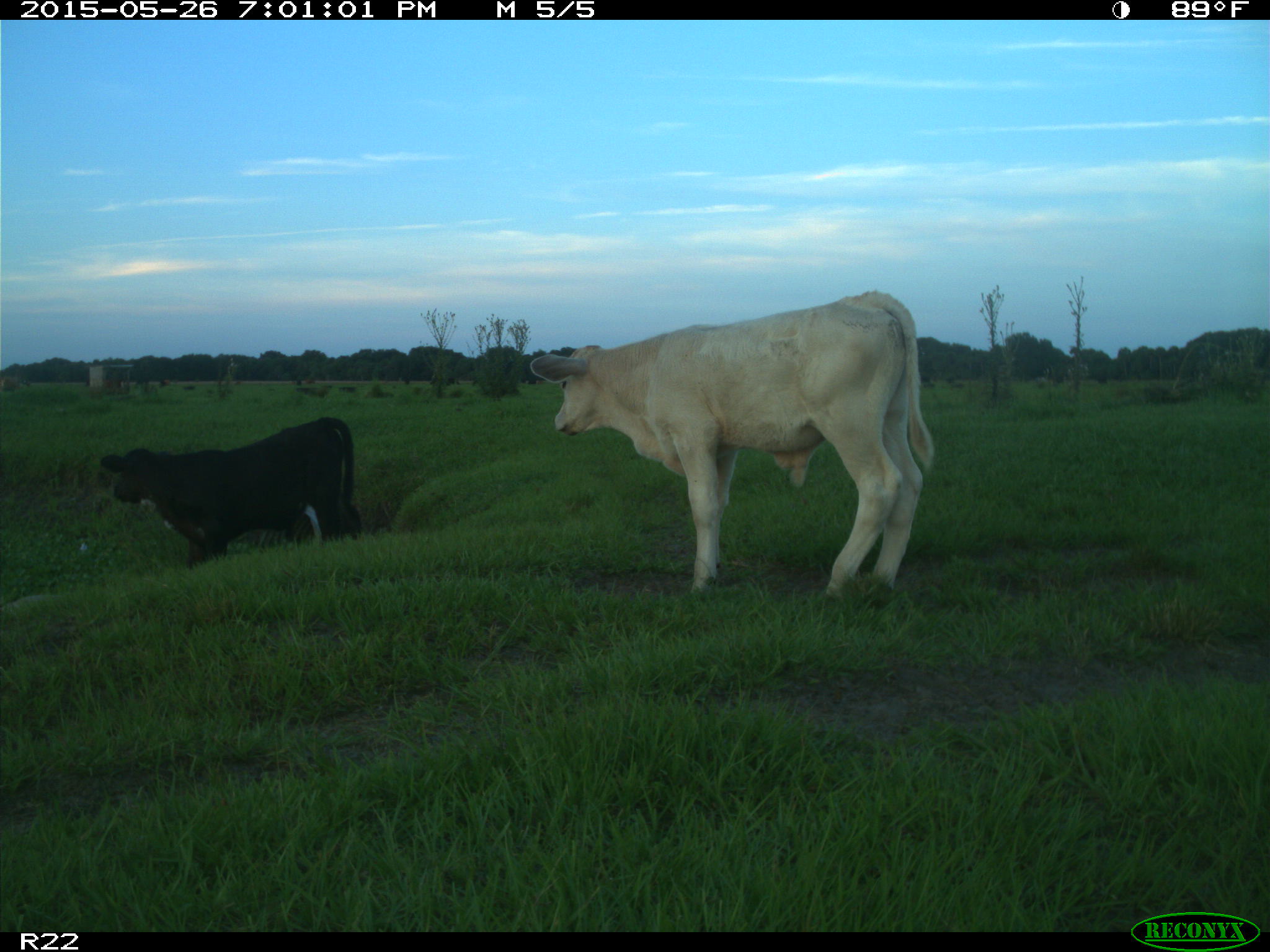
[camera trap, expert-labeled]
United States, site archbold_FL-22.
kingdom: Animalia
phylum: Chordata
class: Mammalia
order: Artiodactyla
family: Bovidae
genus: Bos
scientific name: Bos taurus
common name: domestic cow